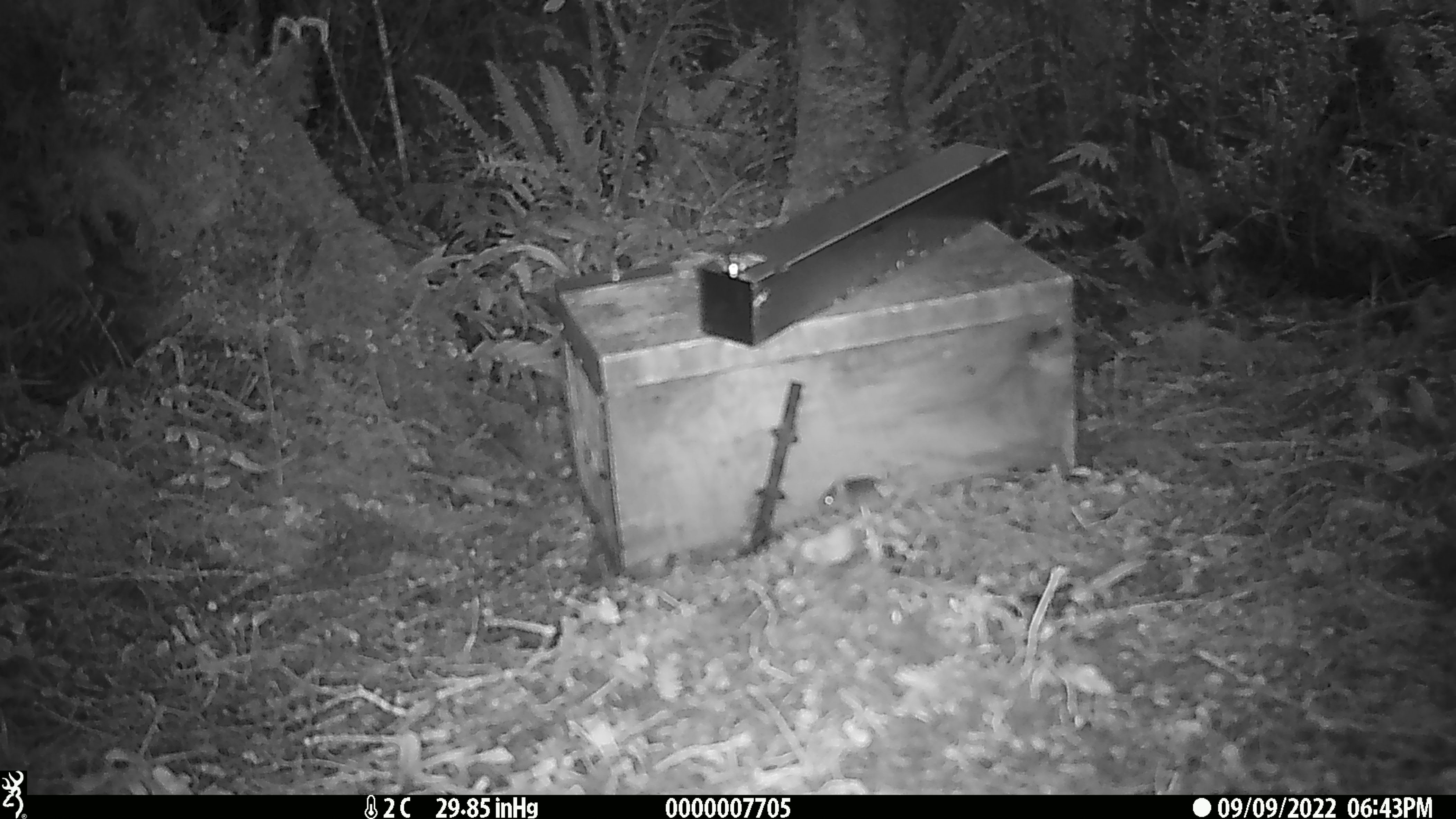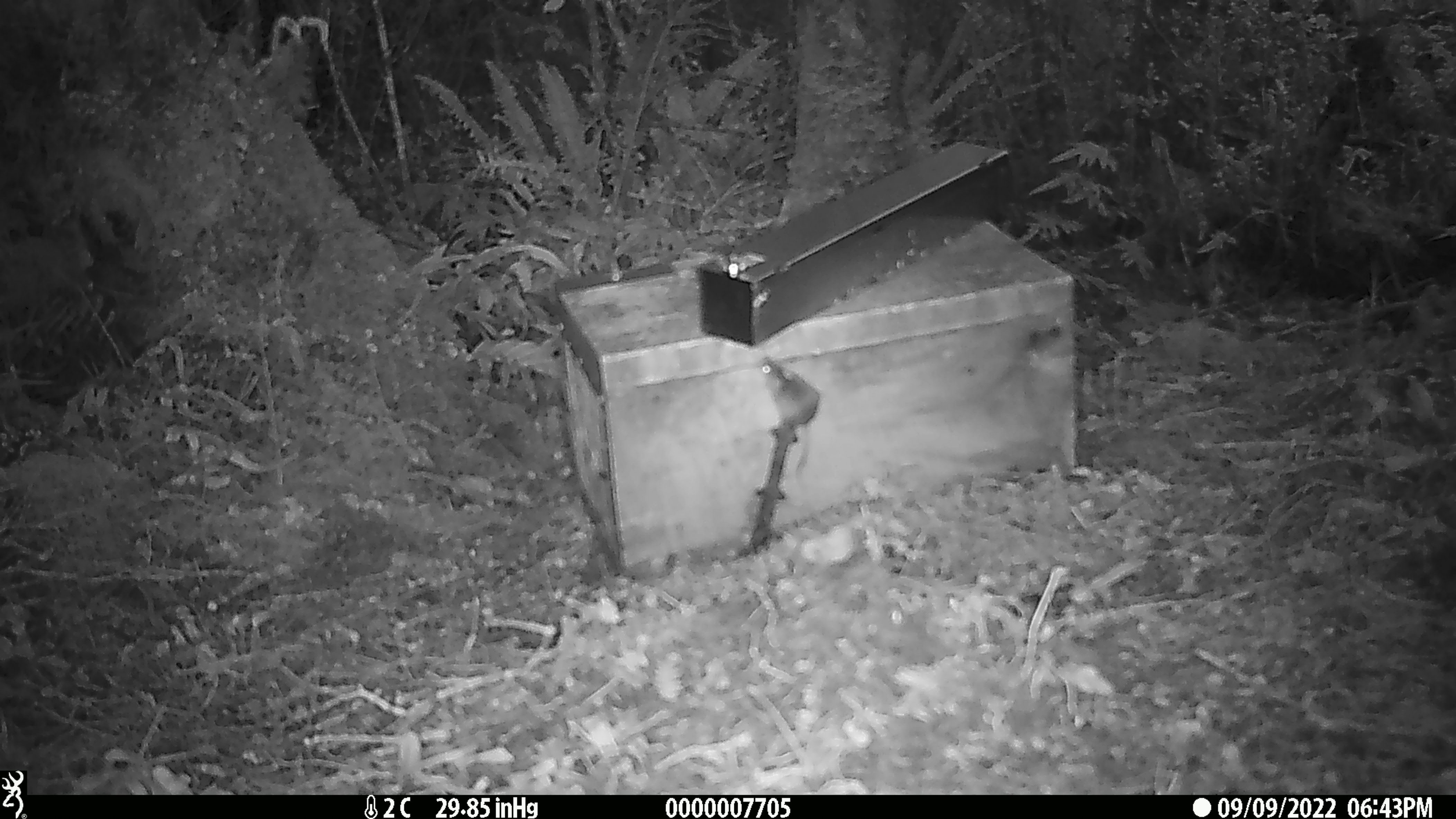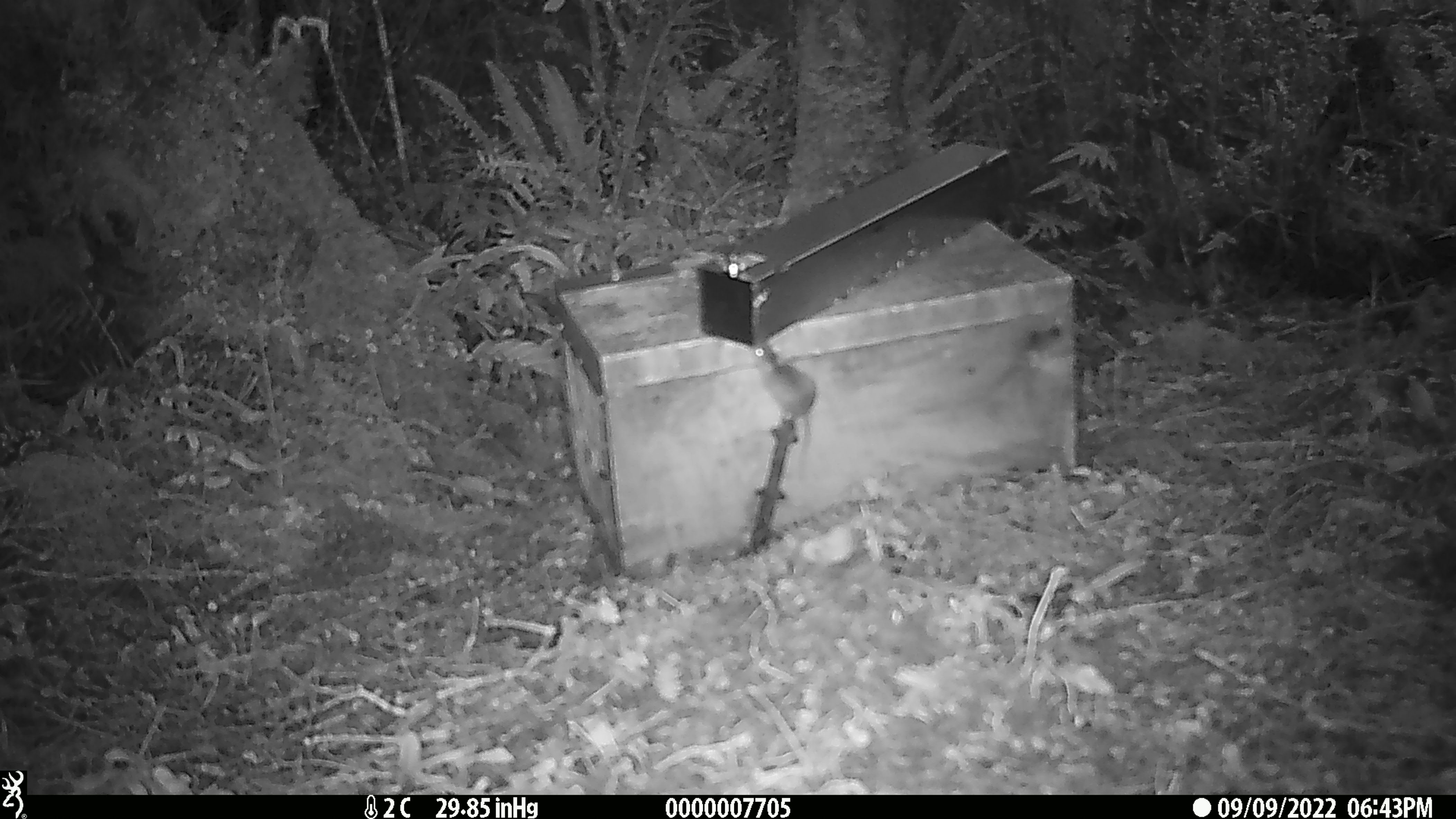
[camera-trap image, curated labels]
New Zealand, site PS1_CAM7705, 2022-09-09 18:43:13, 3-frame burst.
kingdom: Animalia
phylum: Chordata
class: Mammalia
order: Rodentia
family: Muridae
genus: Mus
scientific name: Mus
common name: mouse